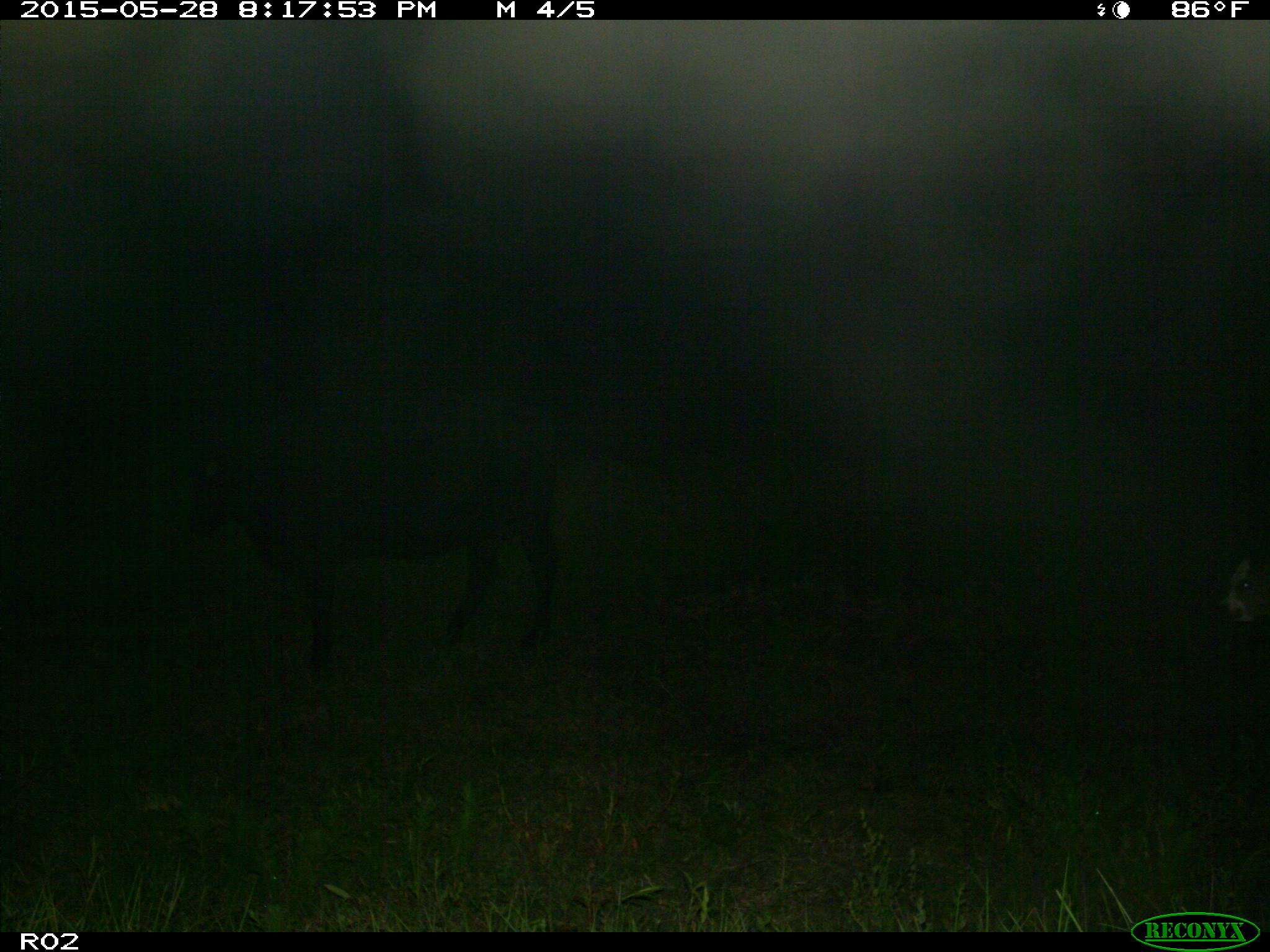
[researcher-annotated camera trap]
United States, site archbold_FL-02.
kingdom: Animalia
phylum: Chordata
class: Mammalia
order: Artiodactyla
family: Bovidae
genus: Bos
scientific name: Bos taurus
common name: domestic cow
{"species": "Bos taurus (domestic cow)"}